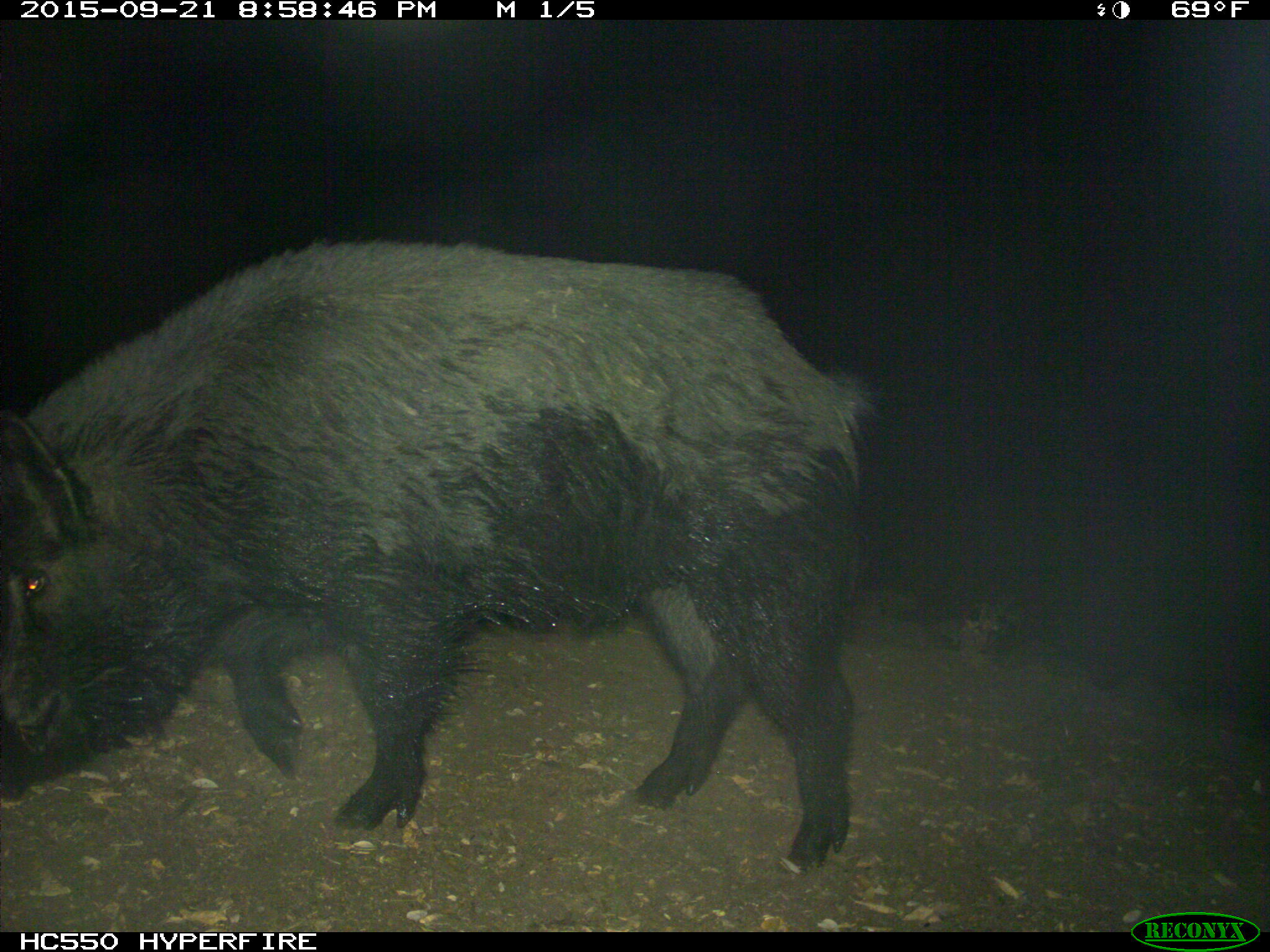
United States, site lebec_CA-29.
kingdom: Animalia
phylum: Chordata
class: Mammalia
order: Artiodactyla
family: Suidae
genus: Sus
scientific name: Sus scrofa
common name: wild boar